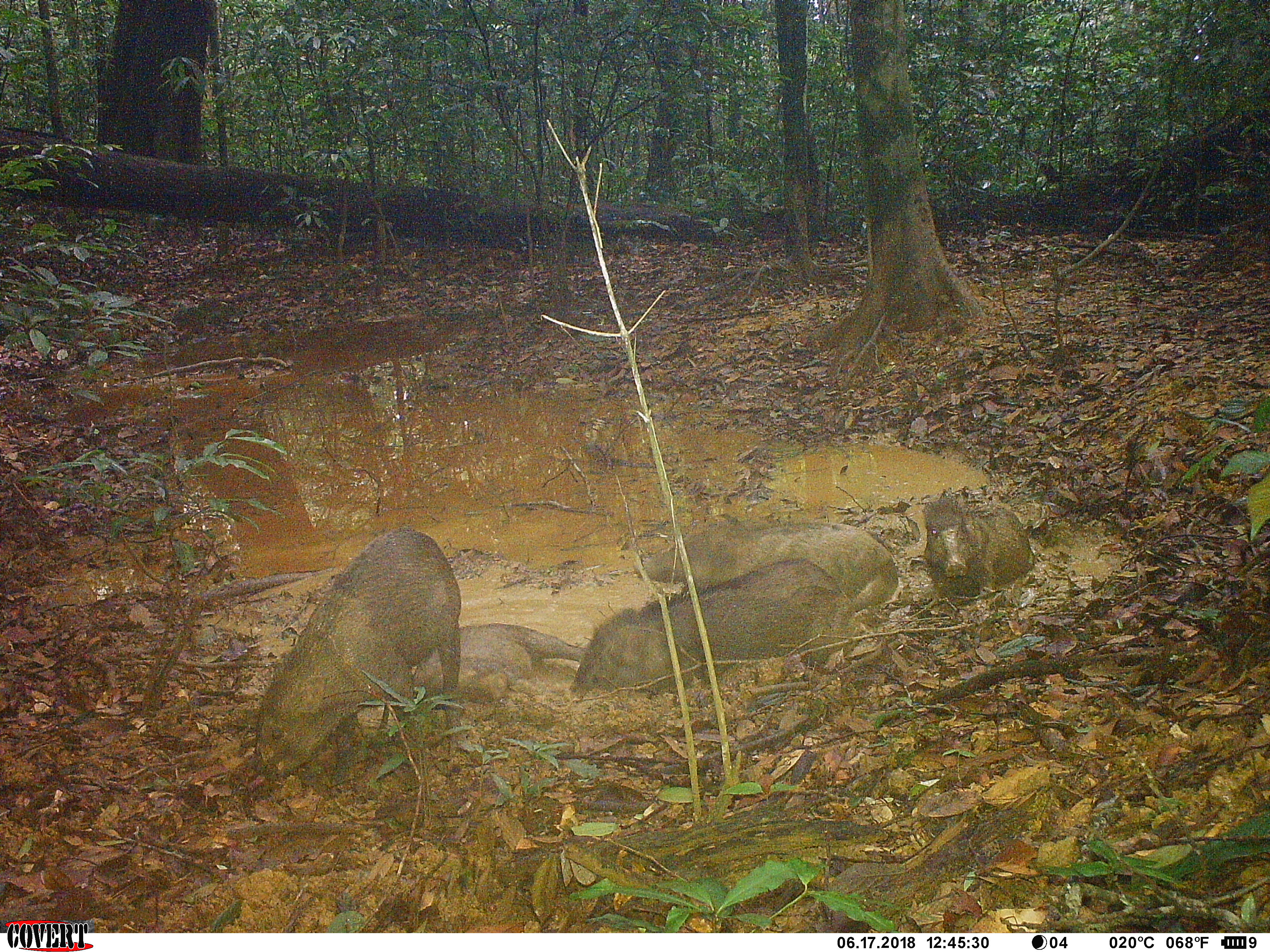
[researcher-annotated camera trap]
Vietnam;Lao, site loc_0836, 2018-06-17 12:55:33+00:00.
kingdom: Animalia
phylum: Chordata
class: Mammalia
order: Artiodactyla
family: Suidae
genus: Sus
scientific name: Sus scrofa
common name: eurasian wild pig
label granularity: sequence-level